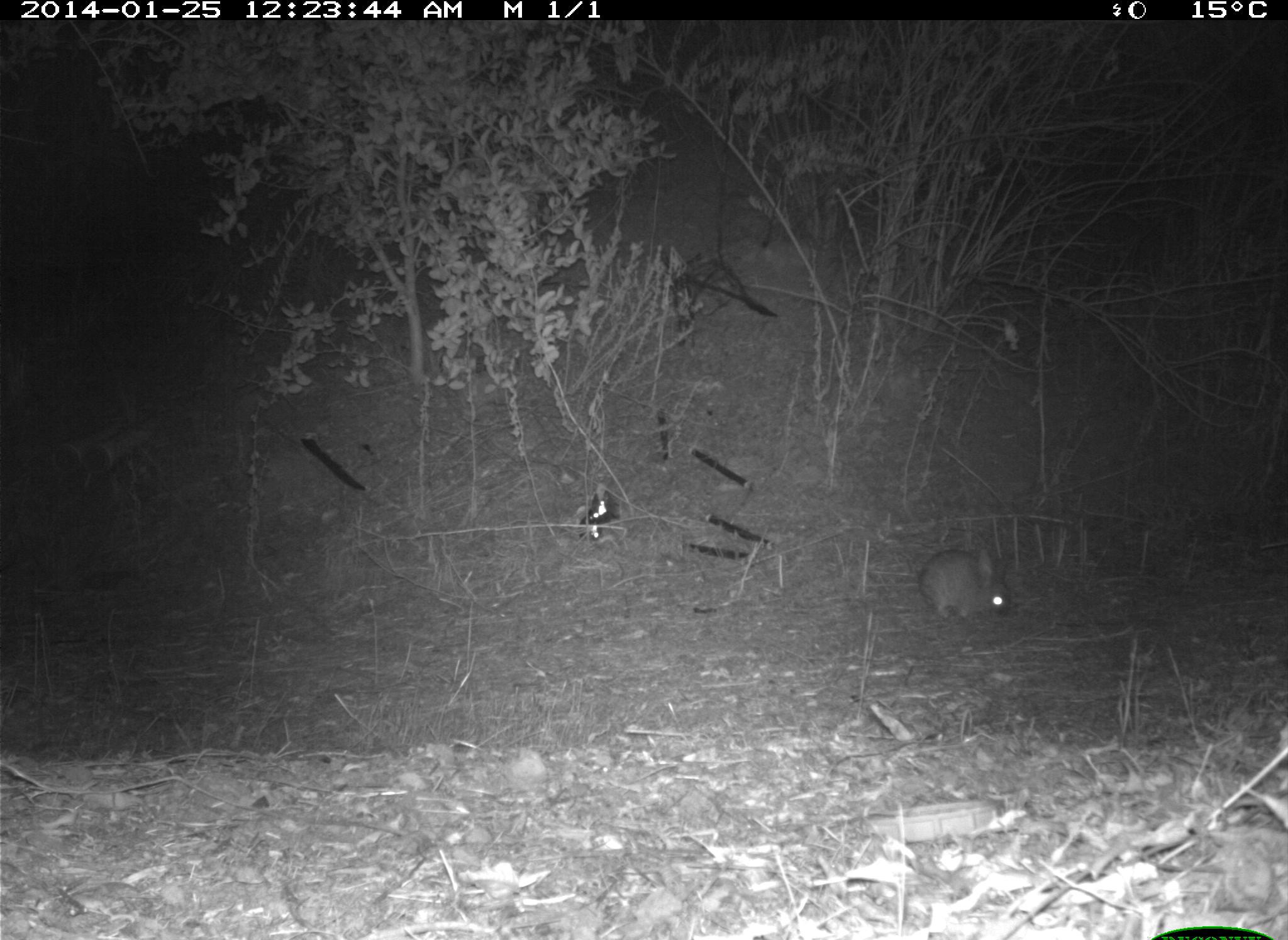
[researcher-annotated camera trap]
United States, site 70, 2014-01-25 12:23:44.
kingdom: Animalia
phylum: Chordata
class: Mammalia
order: Lagomorpha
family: Leporidae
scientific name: Leporidae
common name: rabbits and hares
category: rabbit